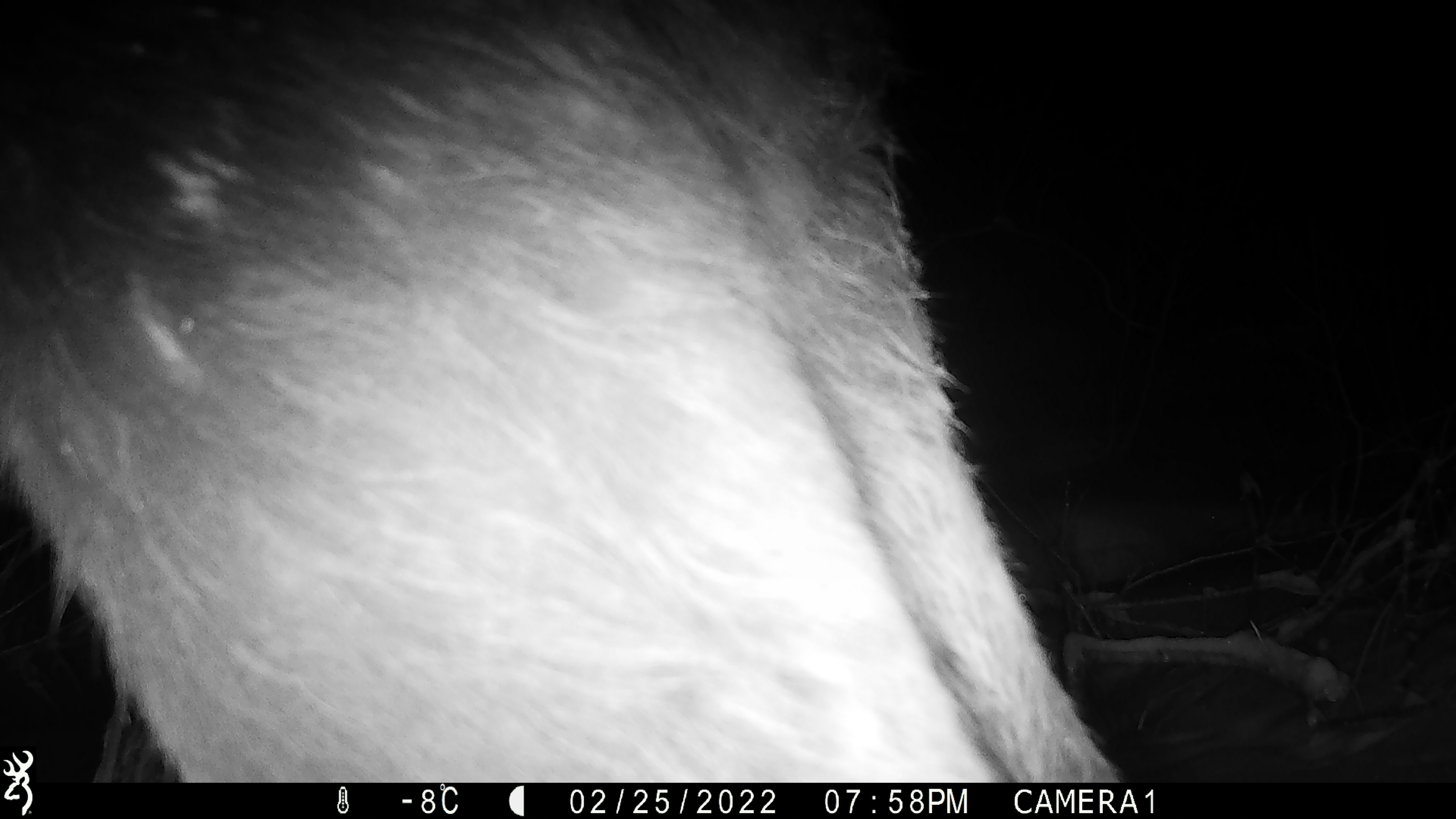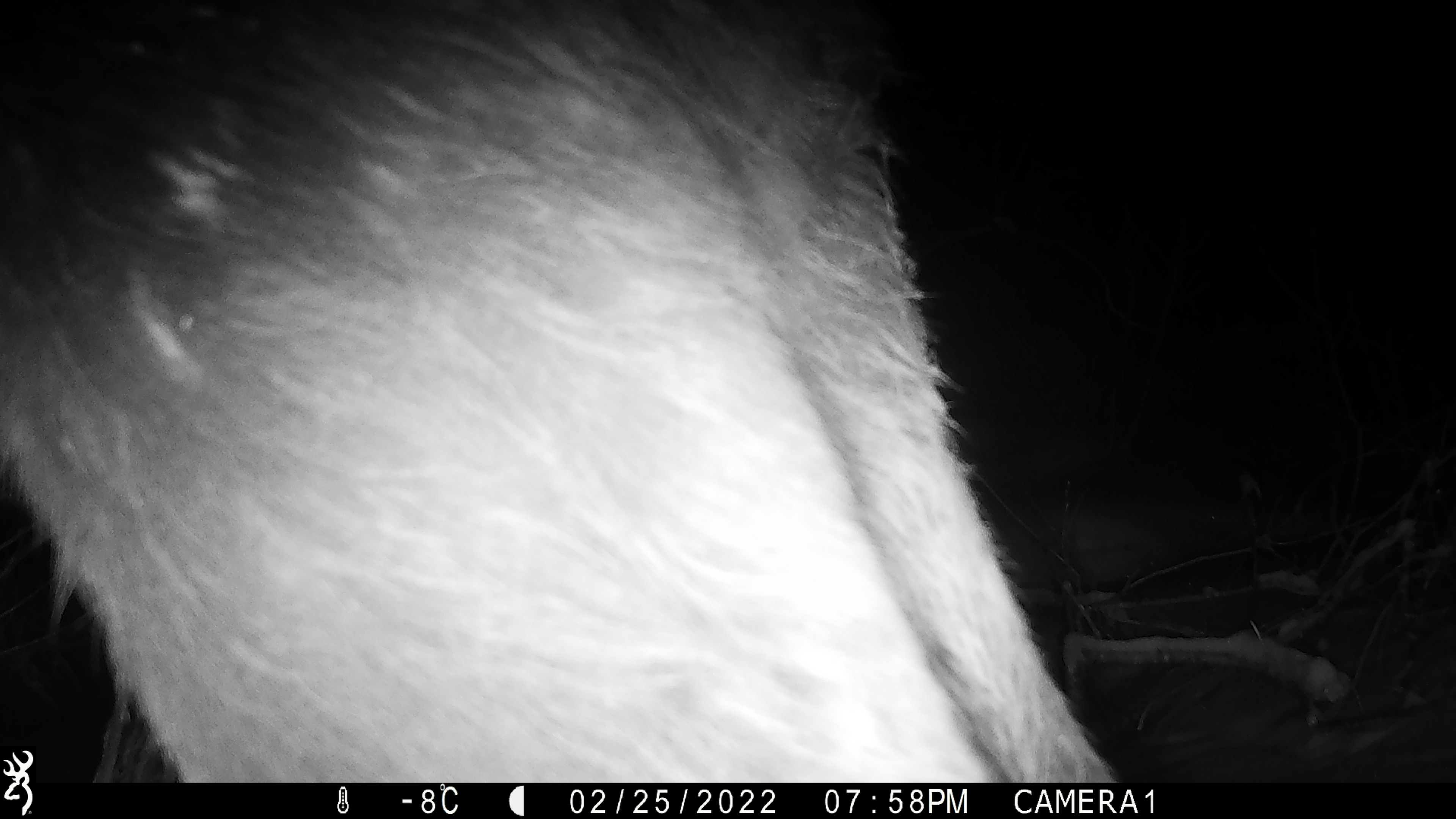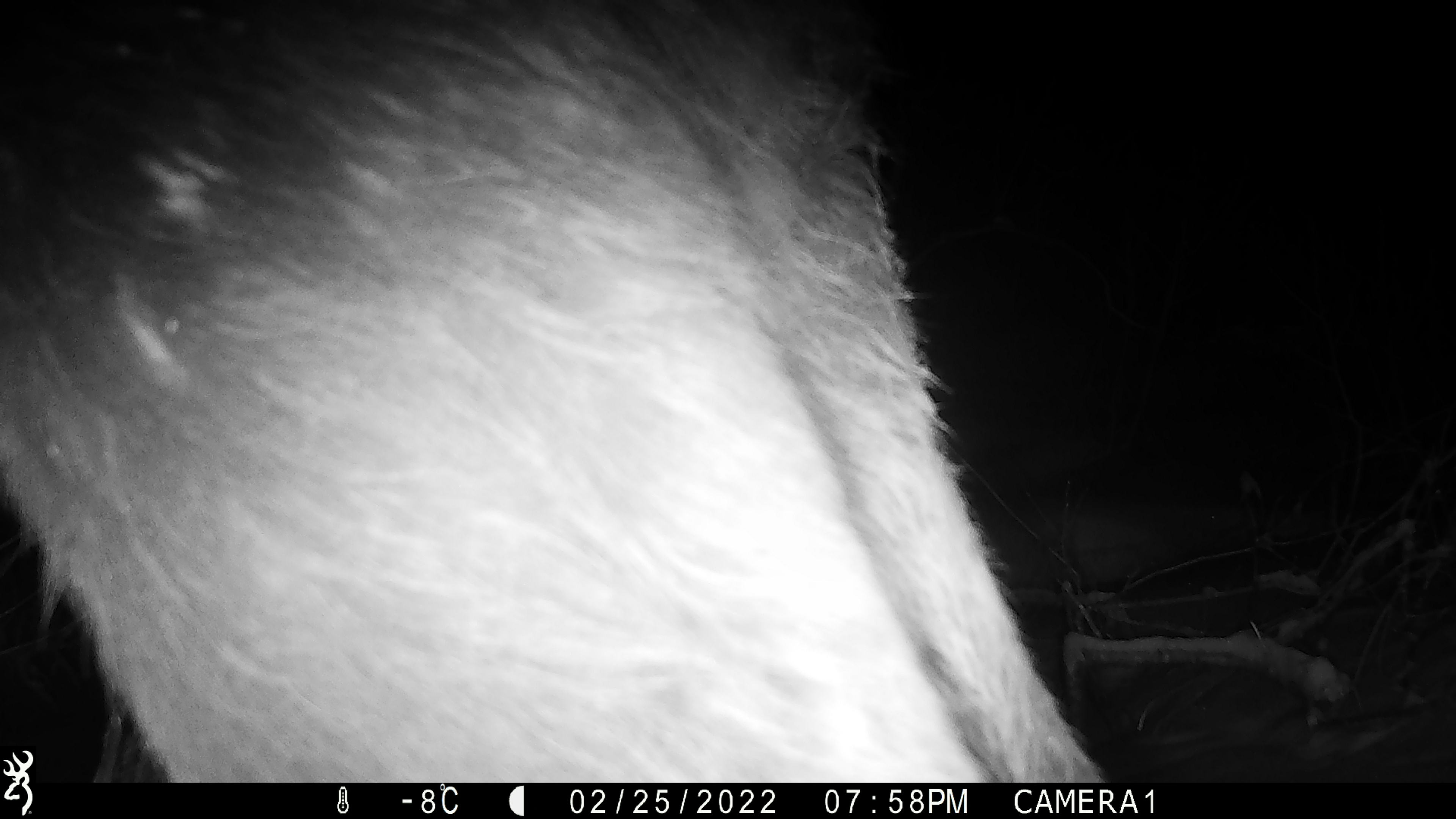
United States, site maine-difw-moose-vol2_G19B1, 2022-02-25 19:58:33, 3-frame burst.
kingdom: Animalia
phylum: Chordata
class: Mammalia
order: Artiodactyla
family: Cervidae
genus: Alces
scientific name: Alces alces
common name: moose